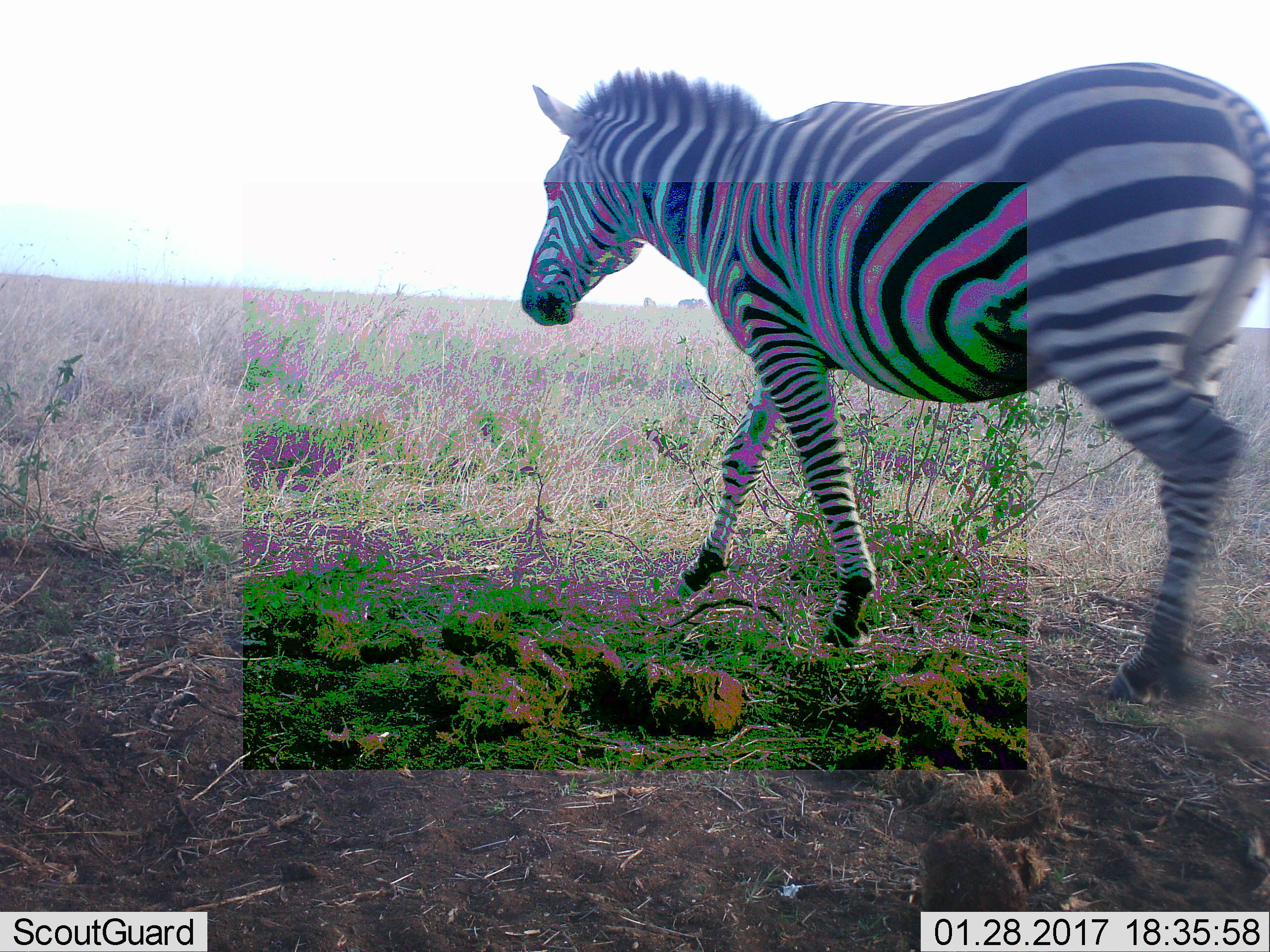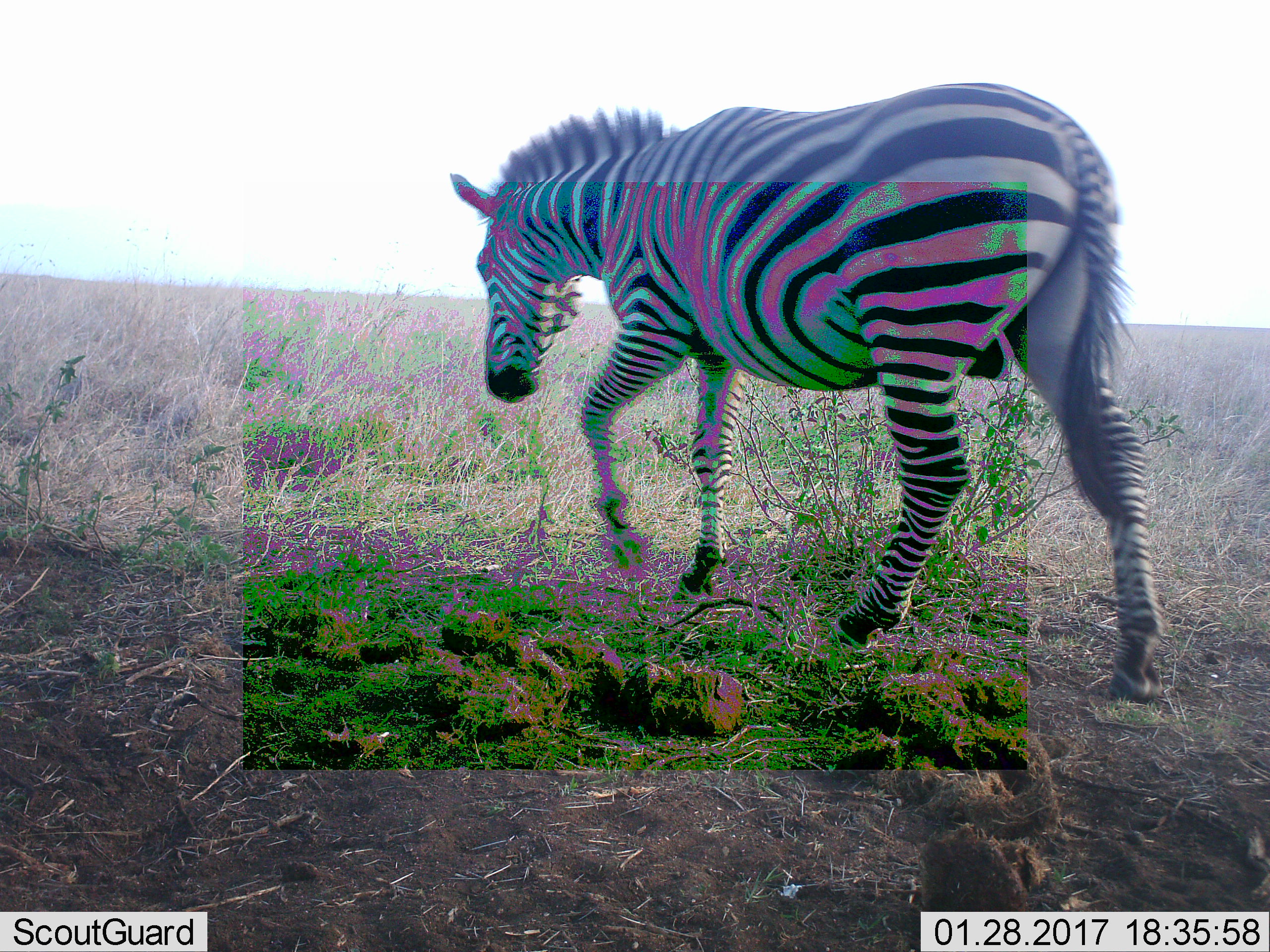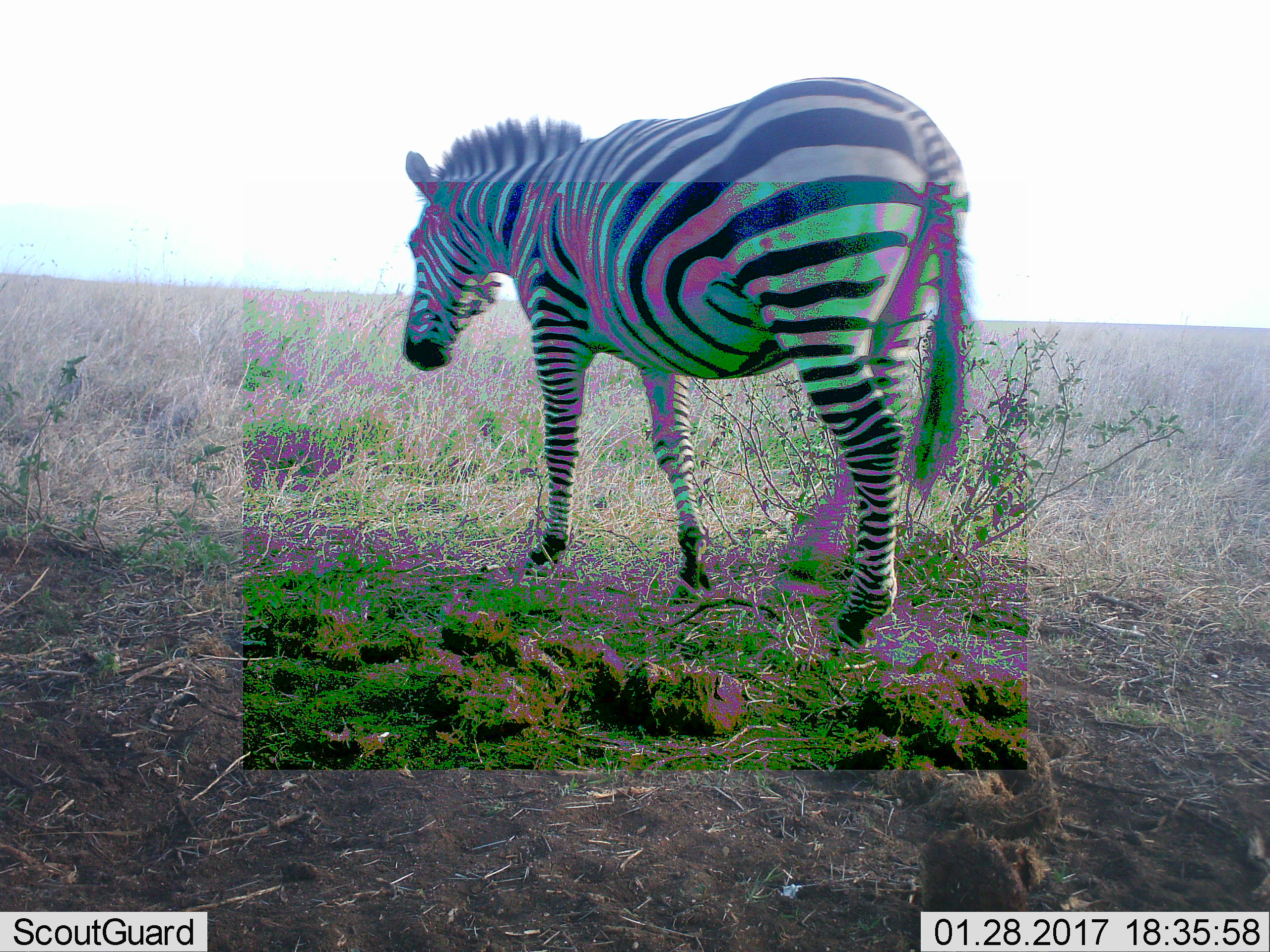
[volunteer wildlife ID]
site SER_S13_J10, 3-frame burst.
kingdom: Animalia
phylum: Chordata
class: Mammalia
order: Perissodactyla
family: Equidae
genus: Equus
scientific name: Equus quagga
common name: plains zebra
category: zebraplains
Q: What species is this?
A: Zebraplains (plains zebra) (Equus quagga).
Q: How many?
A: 1.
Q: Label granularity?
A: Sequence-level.